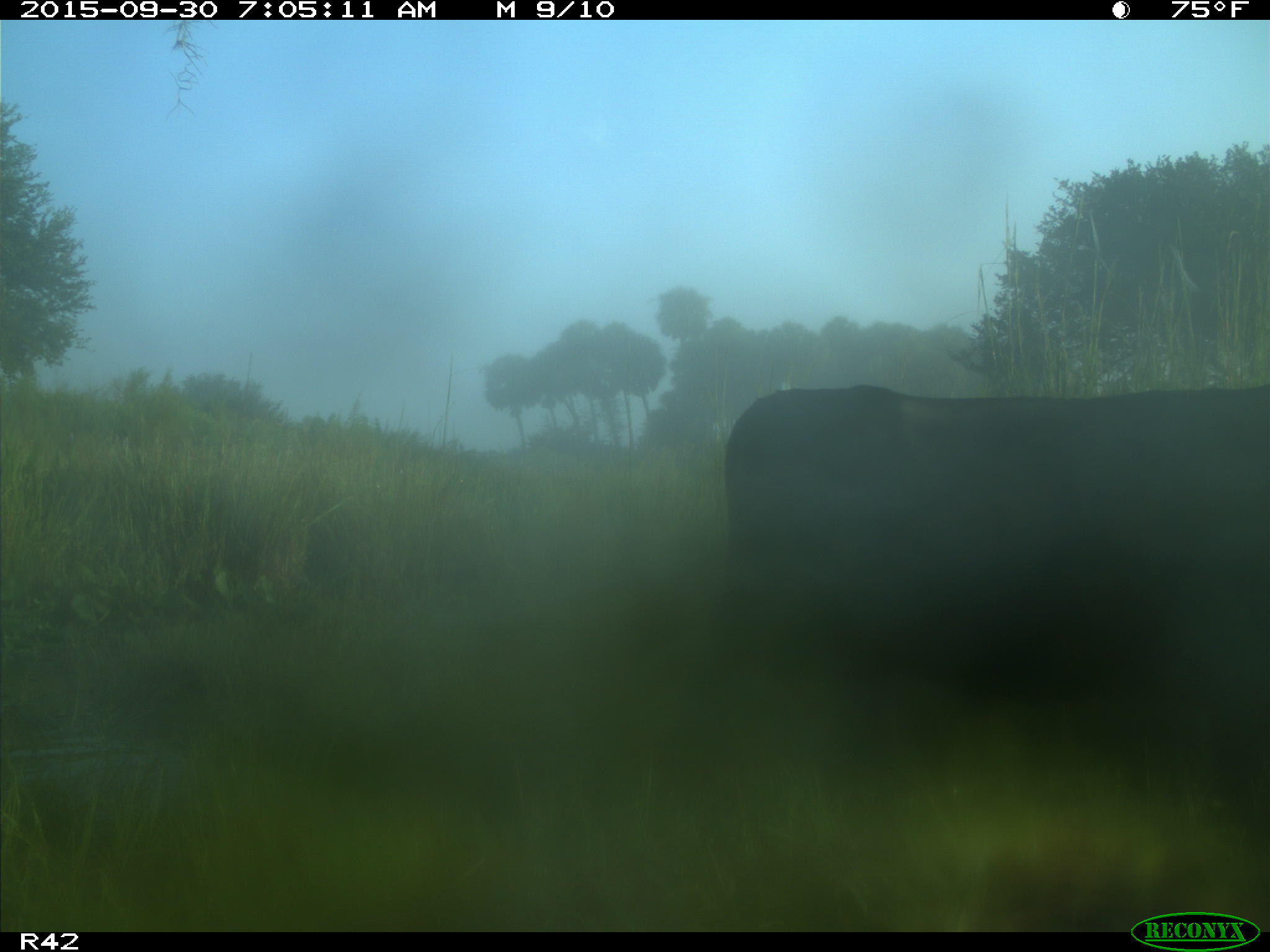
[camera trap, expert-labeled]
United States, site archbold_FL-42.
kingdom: Animalia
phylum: Chordata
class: Mammalia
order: Artiodactyla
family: Bovidae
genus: Bos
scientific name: Bos taurus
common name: domestic cow